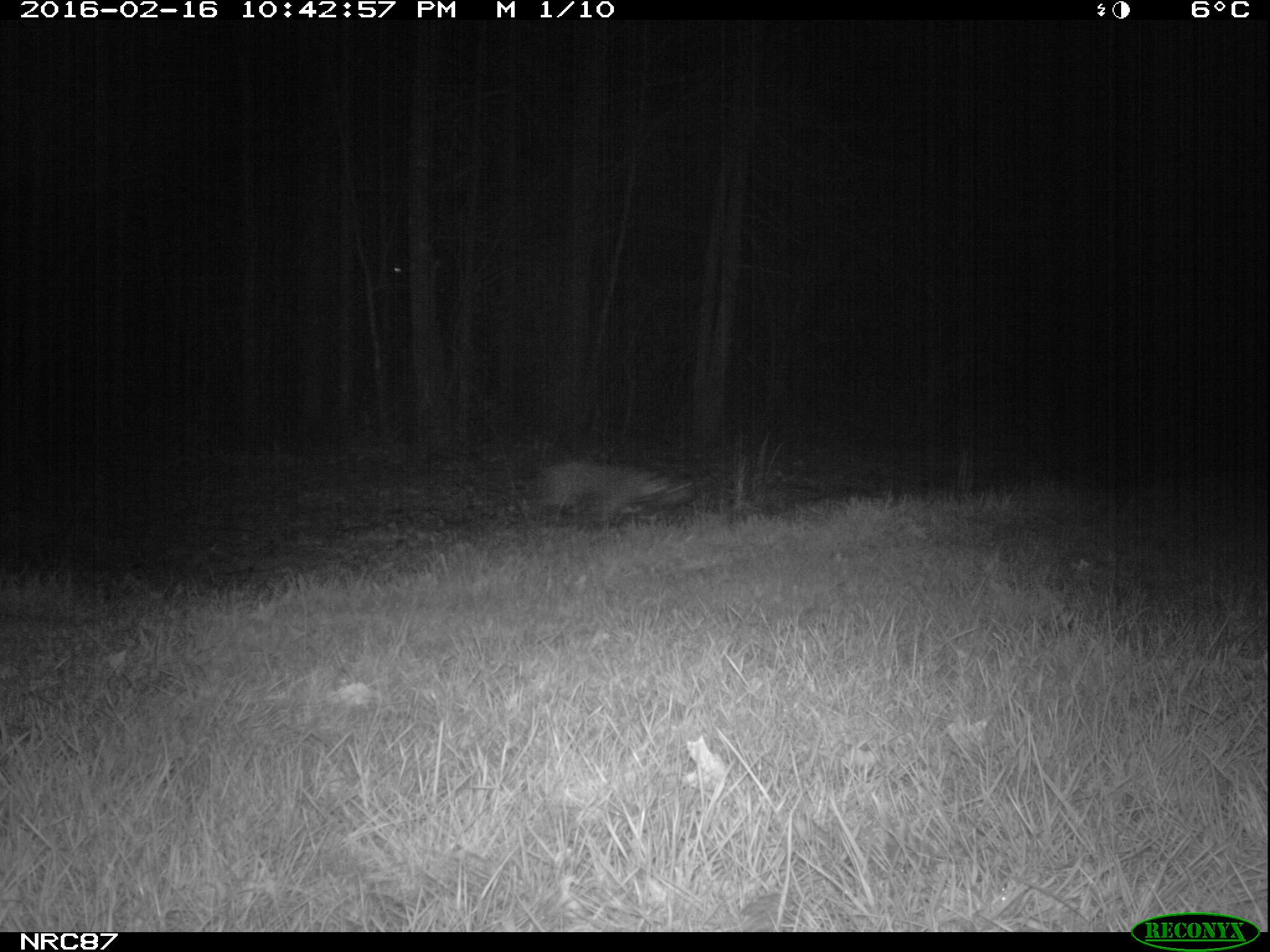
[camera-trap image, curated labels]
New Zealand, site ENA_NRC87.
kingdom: Animalia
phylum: Chordata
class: Mammalia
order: Carnivora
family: Canidae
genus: Canis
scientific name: Canis familiaris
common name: domestic dog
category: dog